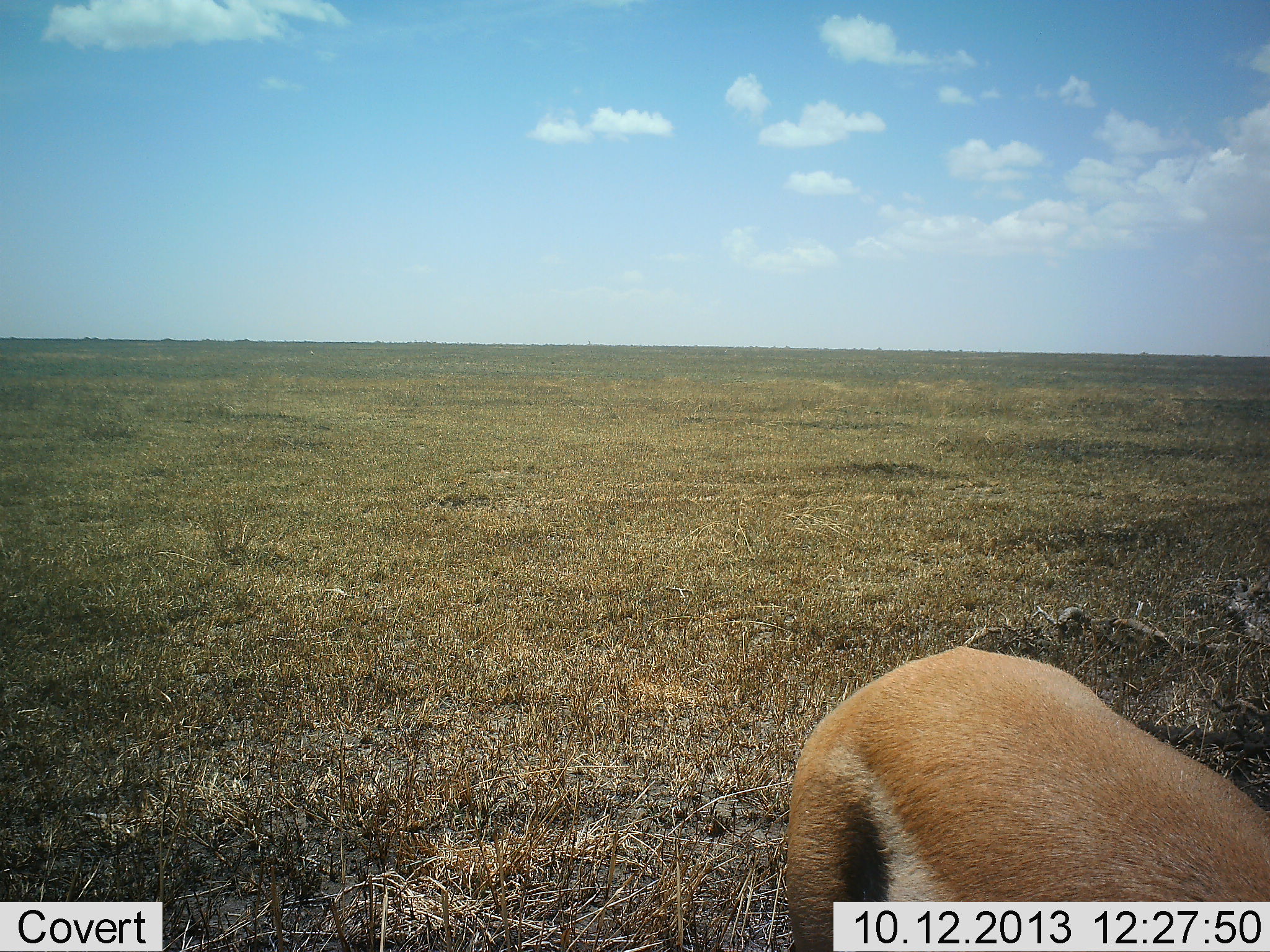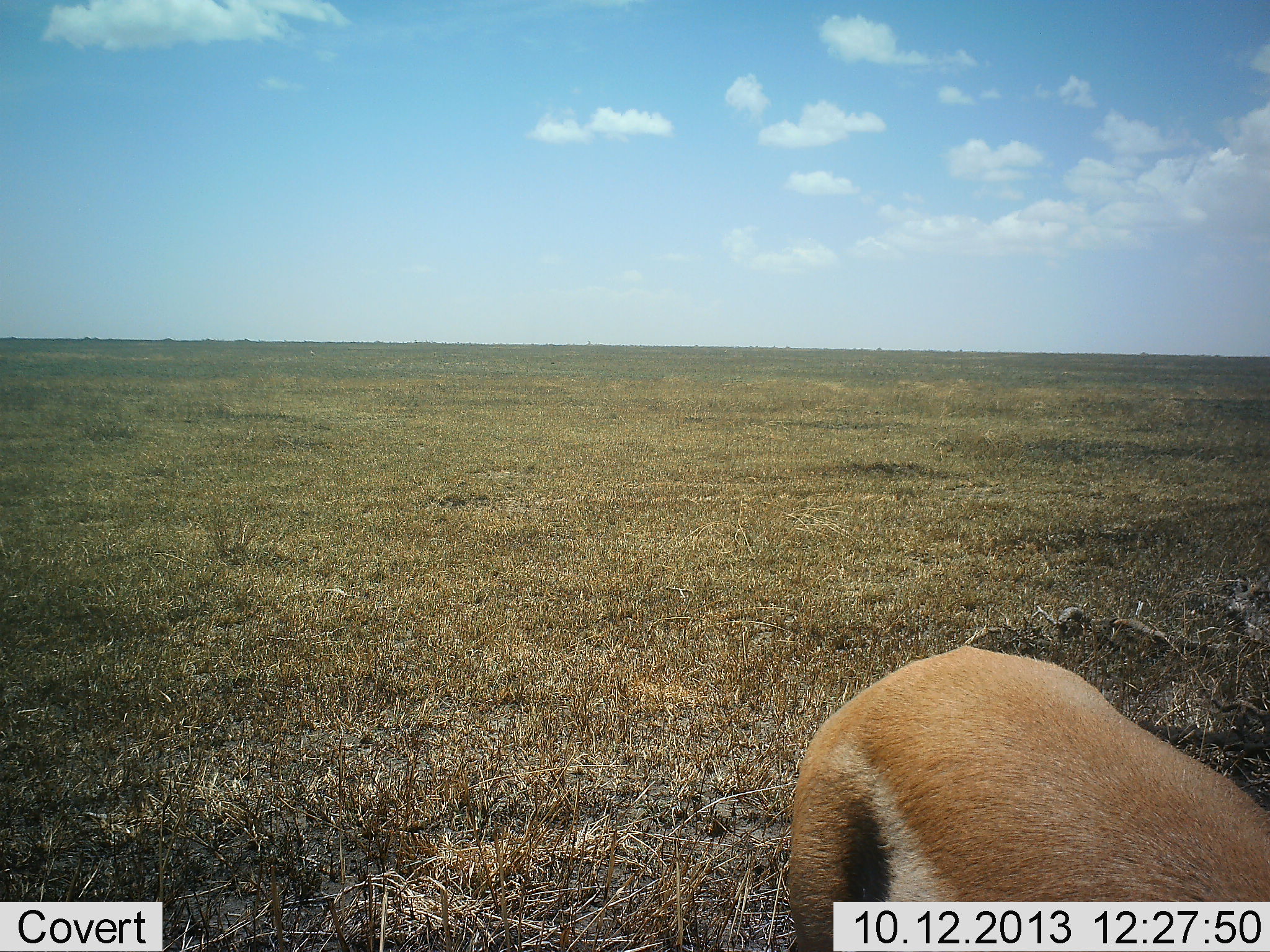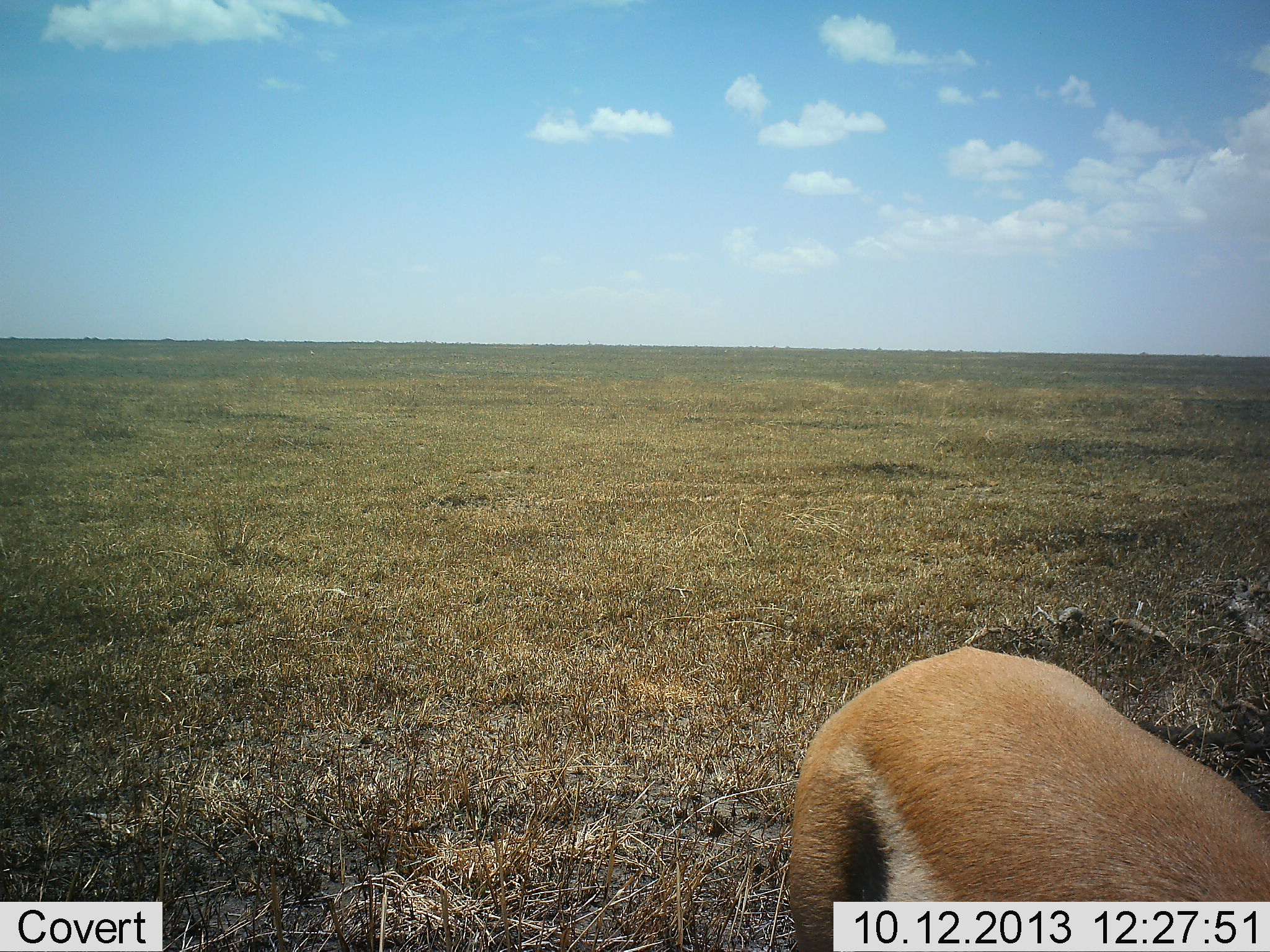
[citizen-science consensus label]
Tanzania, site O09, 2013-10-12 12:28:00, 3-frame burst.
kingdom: Animalia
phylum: Chordata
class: Mammalia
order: Artiodactyla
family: Bovidae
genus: Eudorcas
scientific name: Eudorcas thomsonii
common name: thomson's gazelle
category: gazellethomsons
Gazellethomsons (thomson's gazelle) (Eudorcas thomsonii), count 1. Behavior (volunteer vote fractions): standing 76%, resting 0%, moving 0%, interacting 0%. Young present (vote fraction): 0%. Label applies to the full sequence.